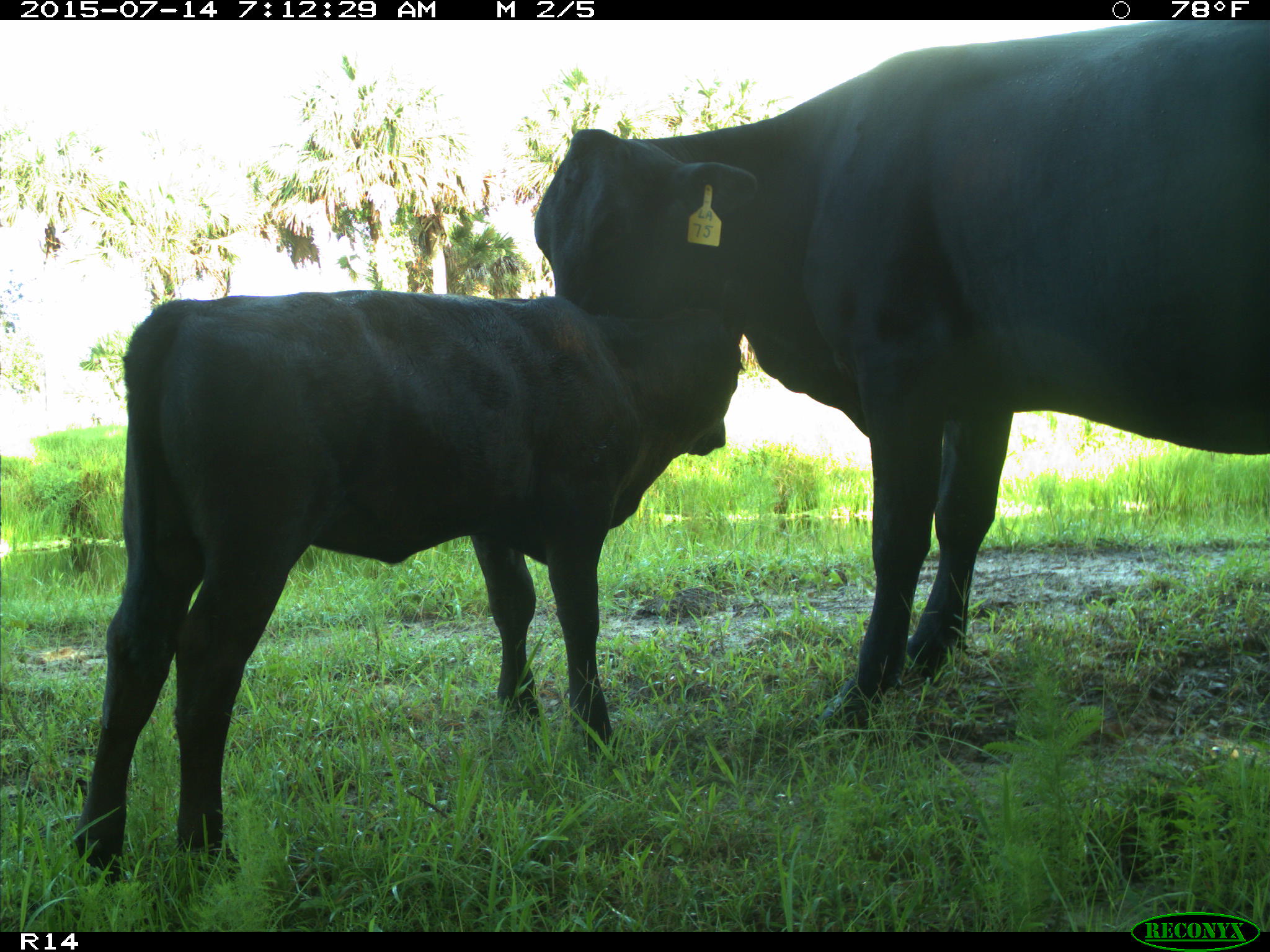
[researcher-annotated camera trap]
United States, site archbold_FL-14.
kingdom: Animalia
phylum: Chordata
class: Mammalia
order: Artiodactyla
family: Bovidae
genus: Bos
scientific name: Bos taurus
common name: domestic cow